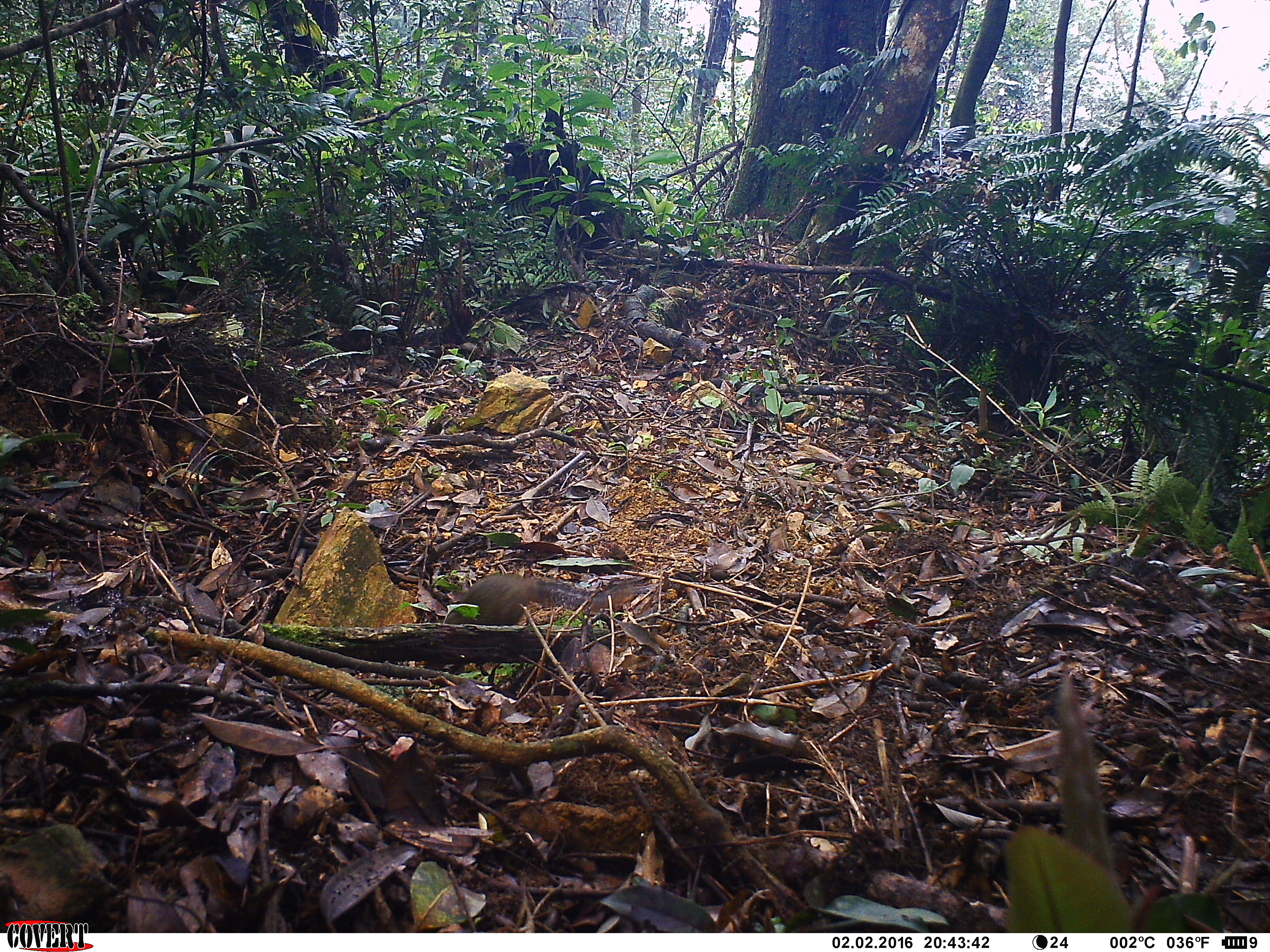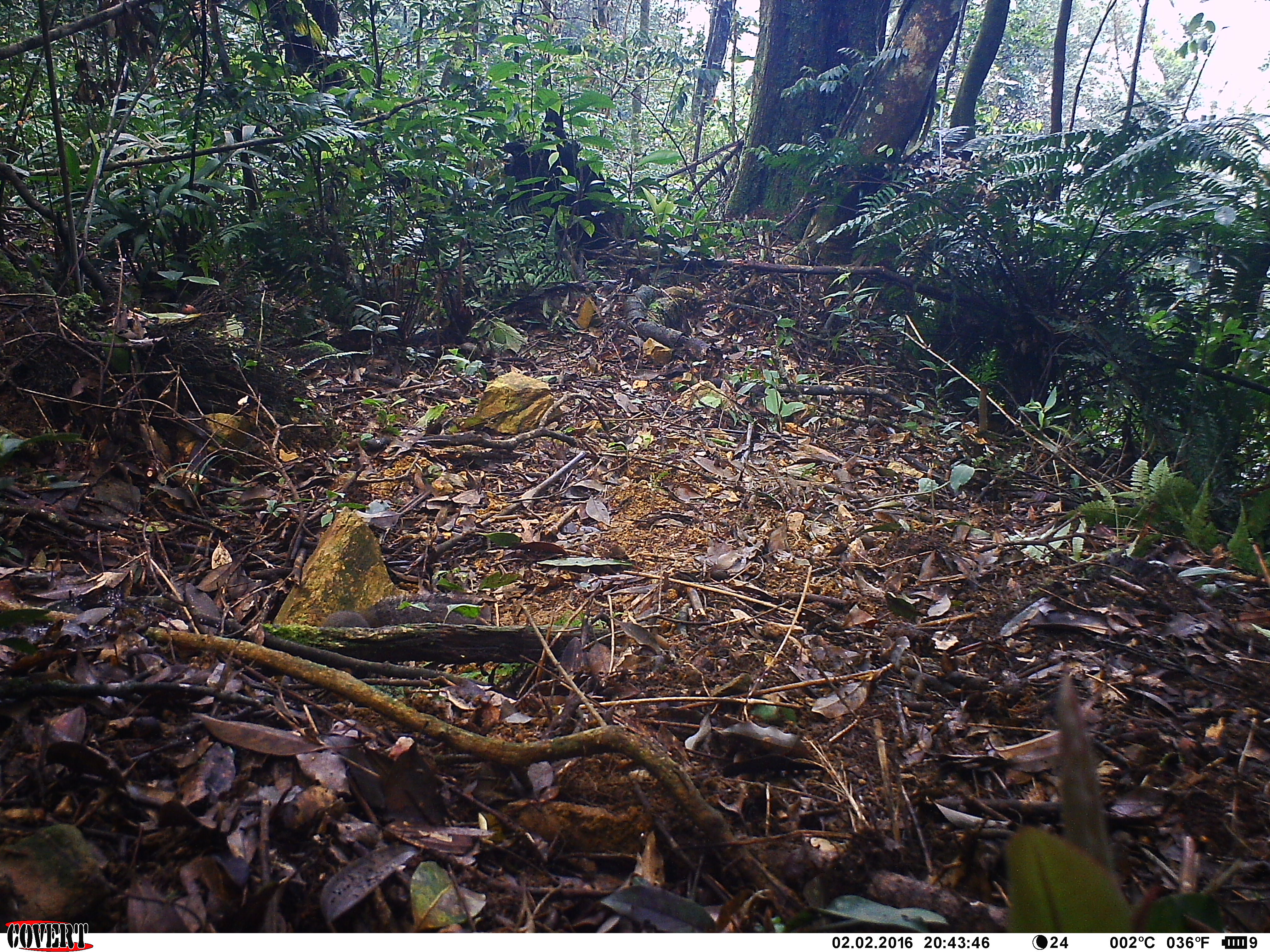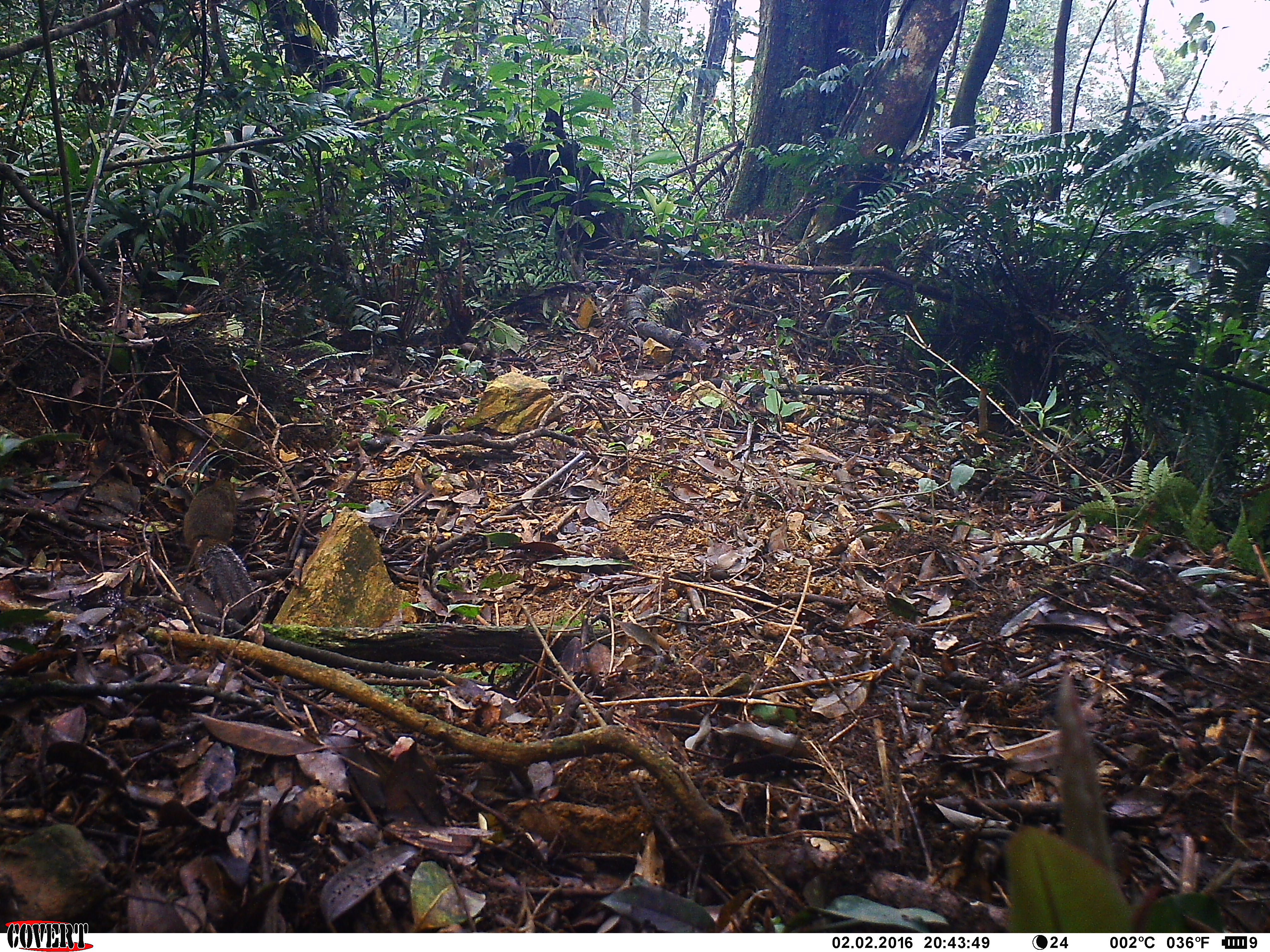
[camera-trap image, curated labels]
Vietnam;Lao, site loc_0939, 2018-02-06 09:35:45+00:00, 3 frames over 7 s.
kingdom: Animalia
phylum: Chordata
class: Mammalia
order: Rodentia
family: Sciuridae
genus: Dremomys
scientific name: Dremomys rufigenis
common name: red-cheeked squirrel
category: red cheeked squirrel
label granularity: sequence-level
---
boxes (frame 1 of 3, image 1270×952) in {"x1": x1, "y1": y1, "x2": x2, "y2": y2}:
red cheeked squirrel: {"x1": 443, "y1": 572, "x2": 634, "y2": 625}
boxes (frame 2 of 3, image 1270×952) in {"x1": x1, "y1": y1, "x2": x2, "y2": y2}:
red cheeked squirrel: {"x1": 321, "y1": 594, "x2": 500, "y2": 630}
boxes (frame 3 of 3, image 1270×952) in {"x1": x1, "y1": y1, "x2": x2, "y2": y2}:
red cheeked squirrel: {"x1": 181, "y1": 480, "x2": 261, "y2": 627}